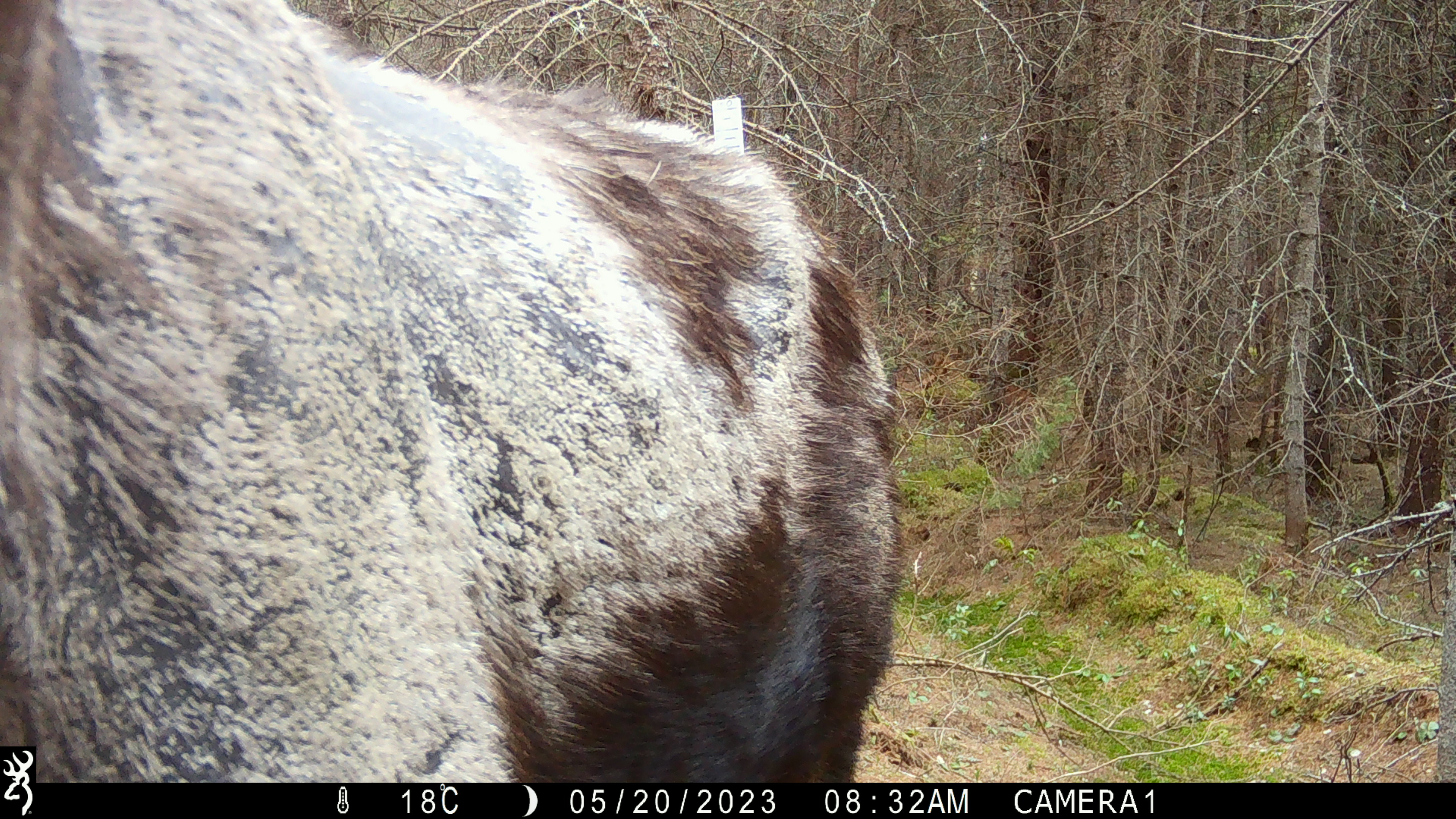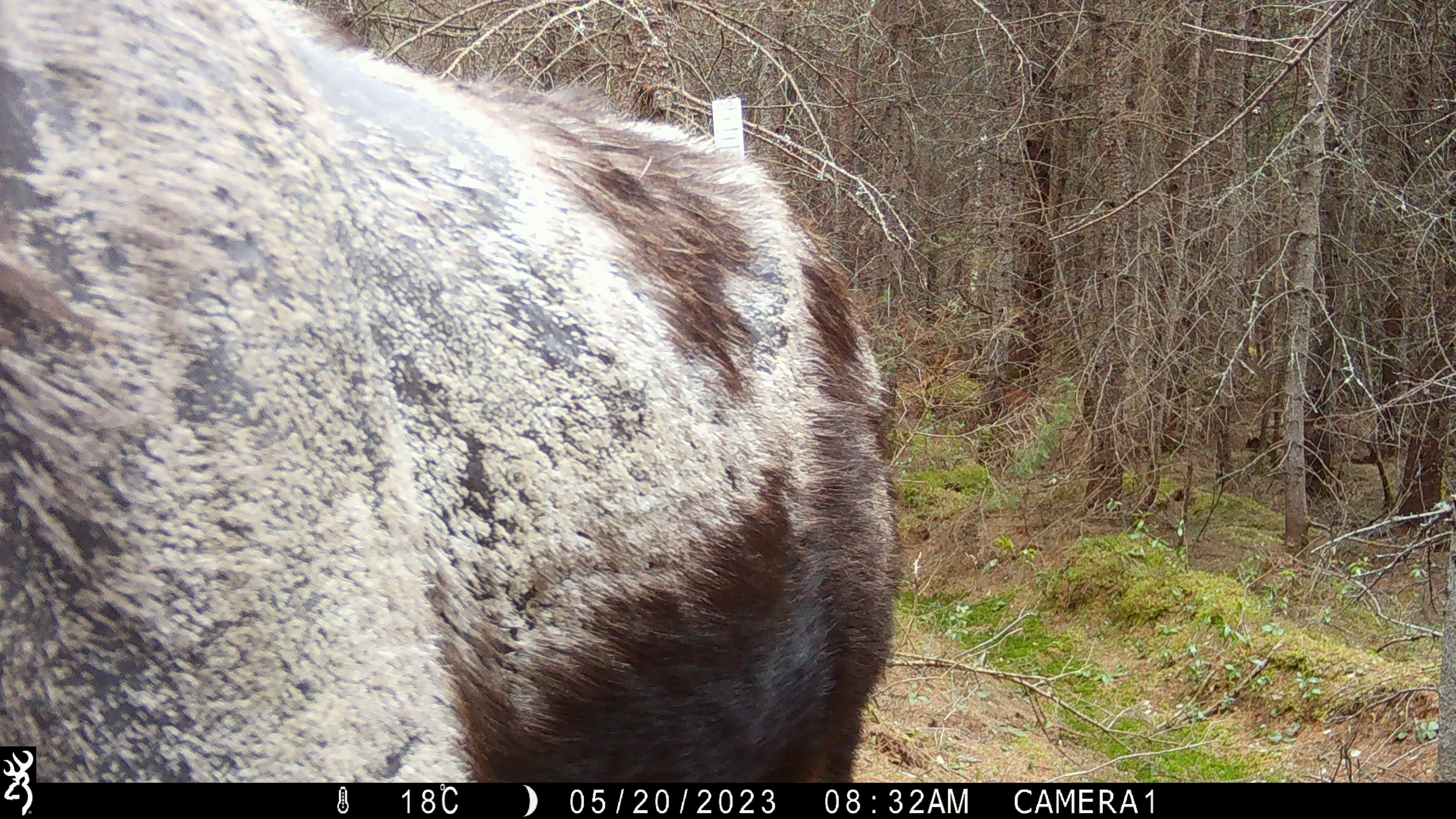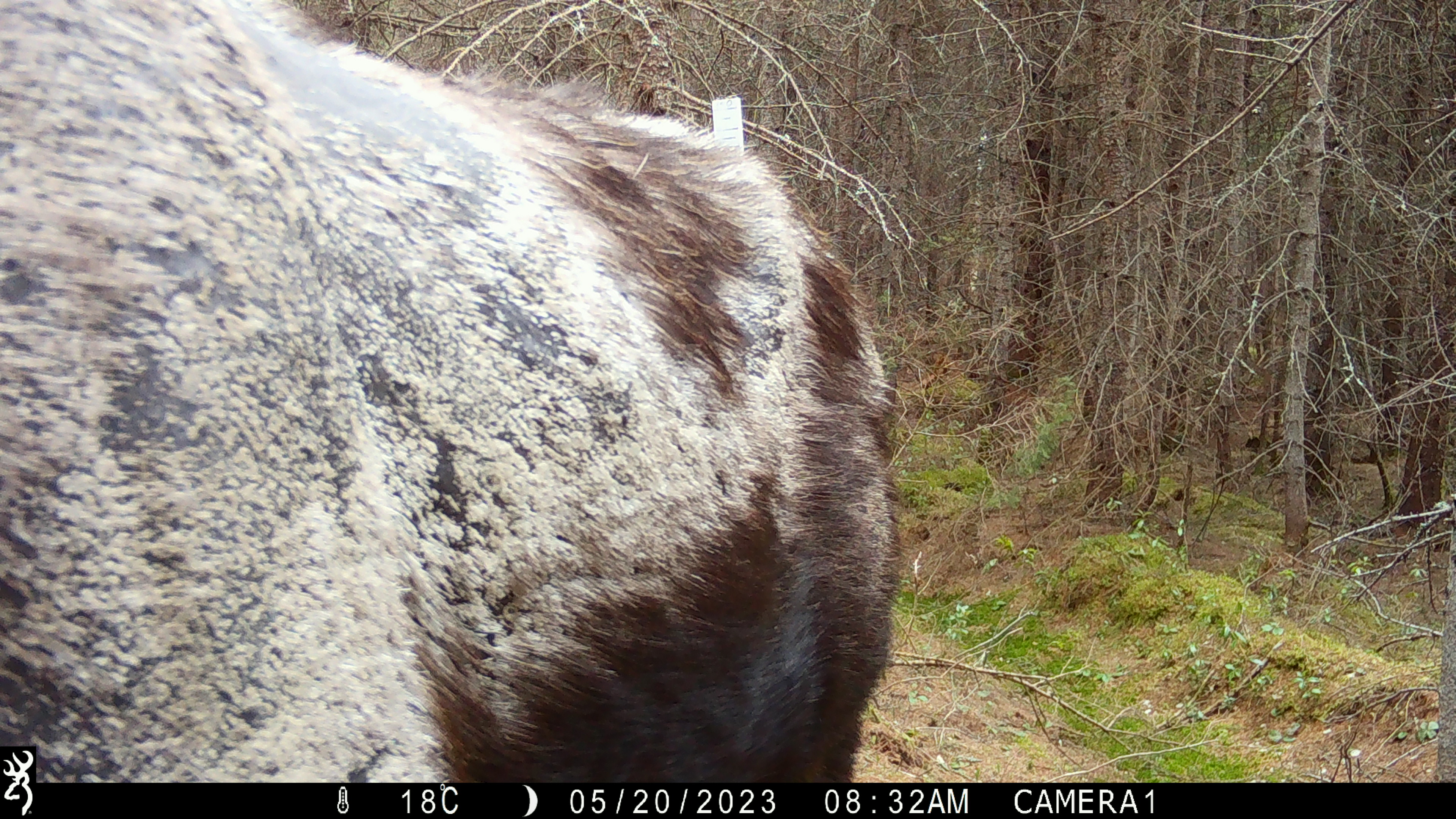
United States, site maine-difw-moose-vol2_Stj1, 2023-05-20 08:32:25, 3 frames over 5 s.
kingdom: Animalia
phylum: Chordata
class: Mammalia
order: Artiodactyla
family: Cervidae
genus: Alces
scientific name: Alces alces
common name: moose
Moose (Alces alces).